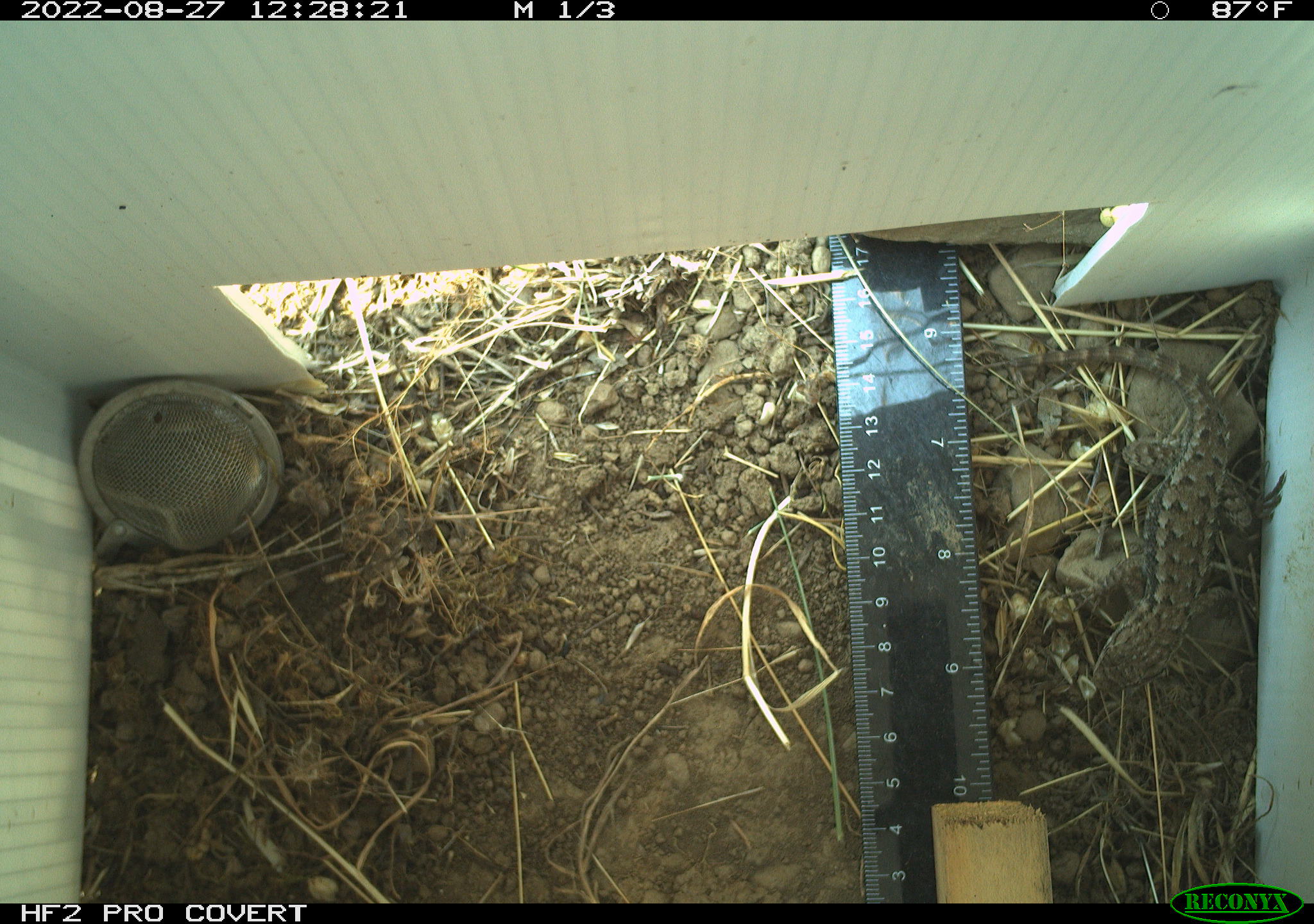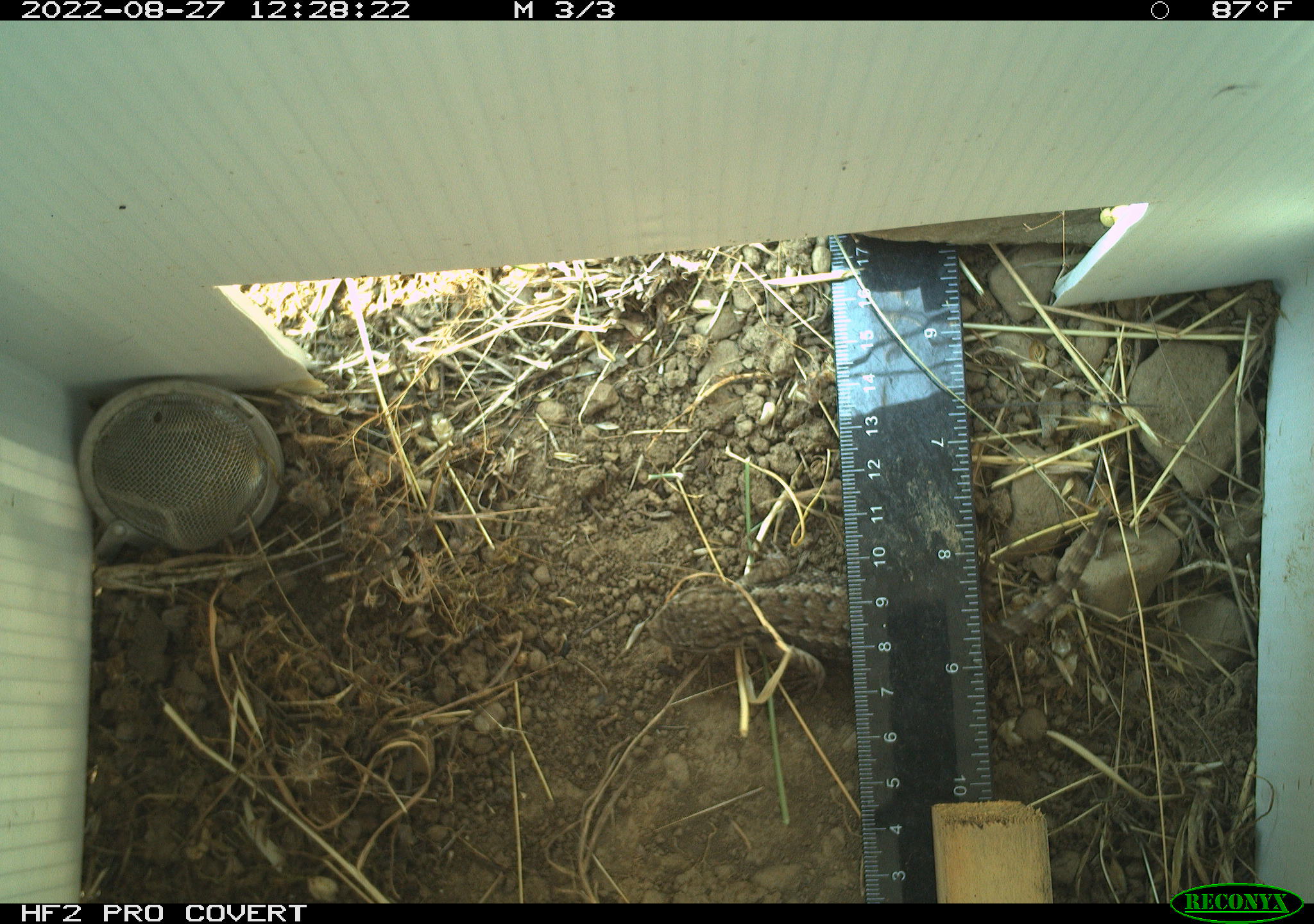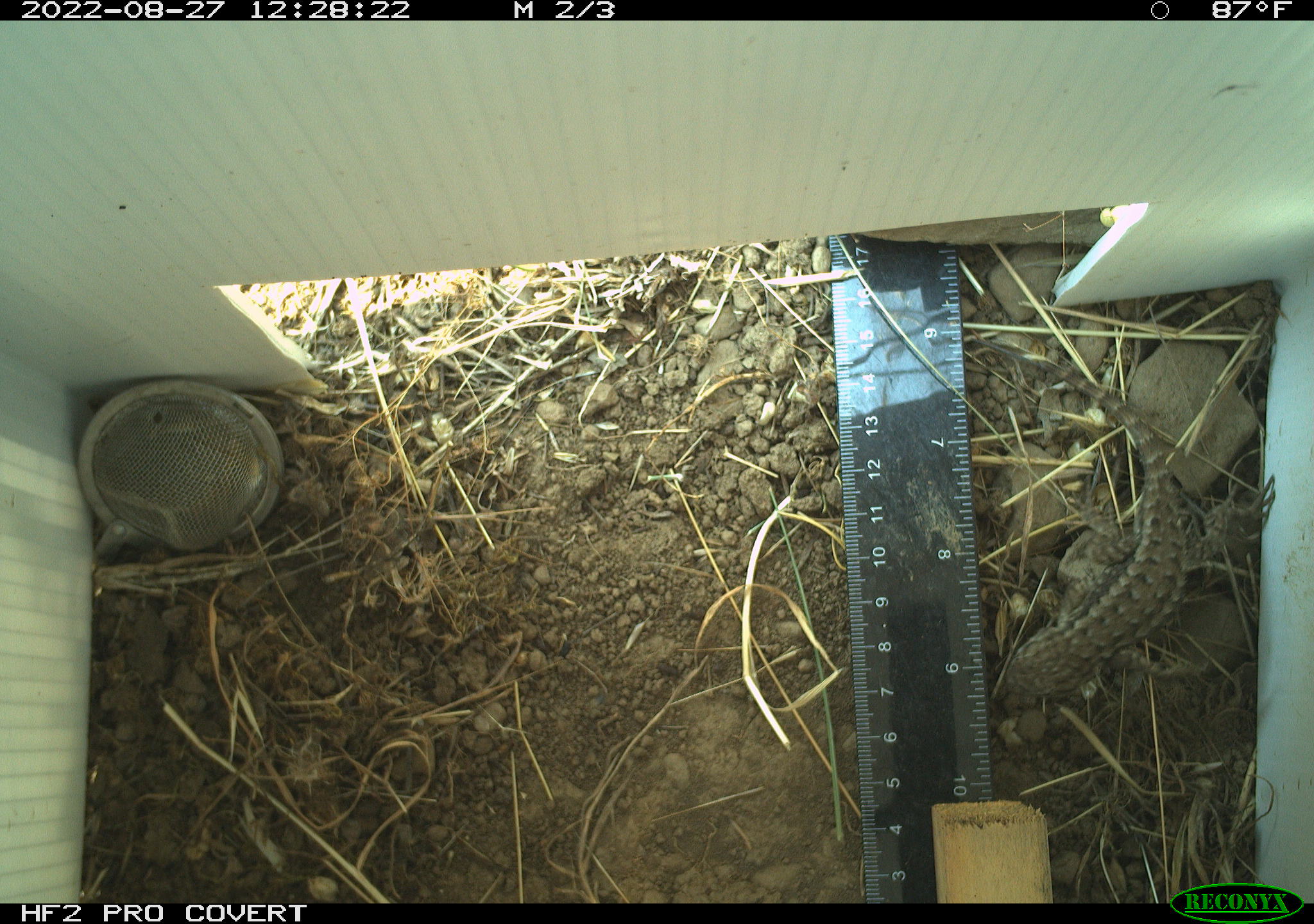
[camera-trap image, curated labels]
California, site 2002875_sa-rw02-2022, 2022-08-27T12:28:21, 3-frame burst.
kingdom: Animalia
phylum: Chordata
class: Reptilia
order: Squamata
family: Phrynosomatidae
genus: Sceloporus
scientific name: Sceloporus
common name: spiny lizards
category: sceloporus species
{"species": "sceloporus species (spiny lizards) (Sceloporus)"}